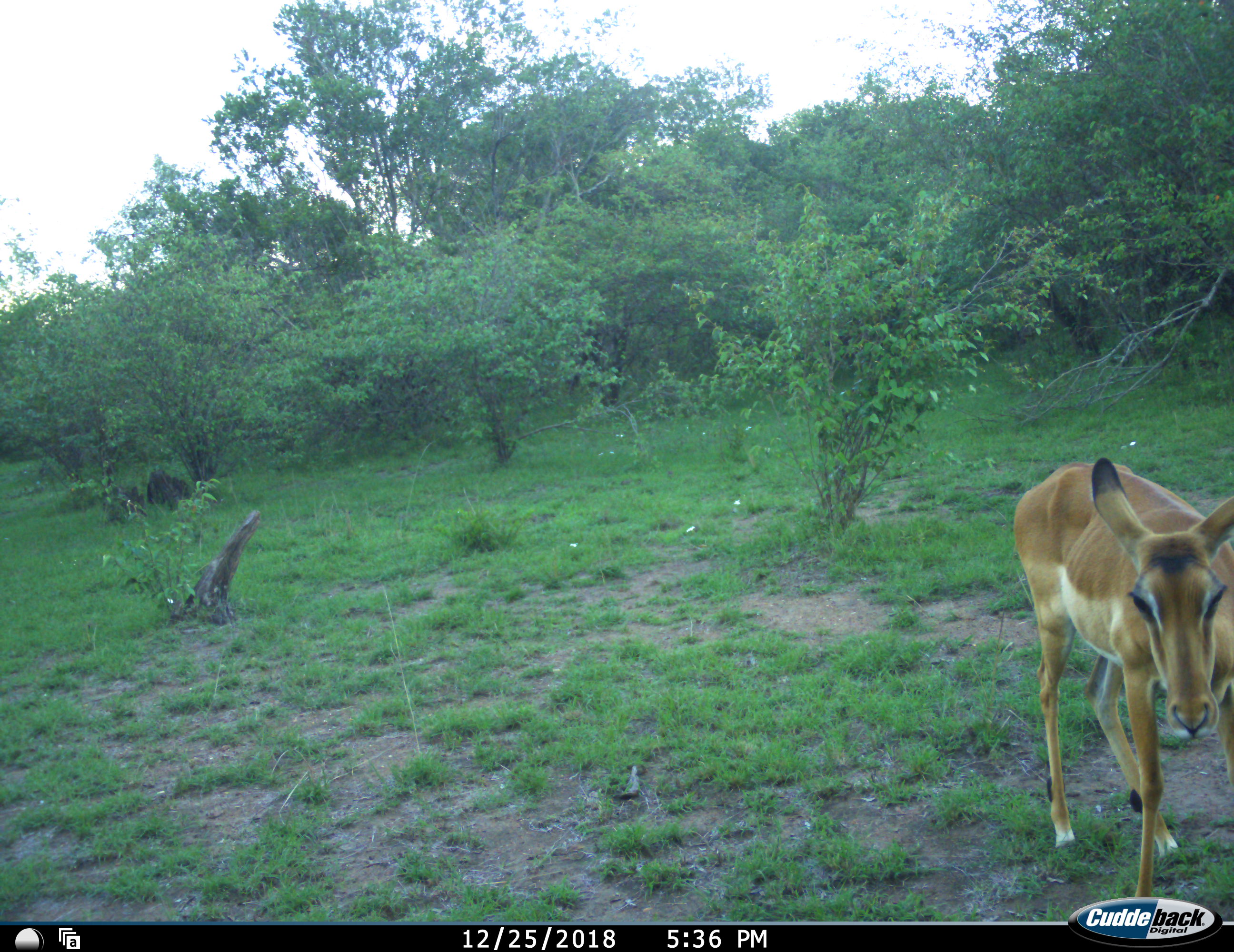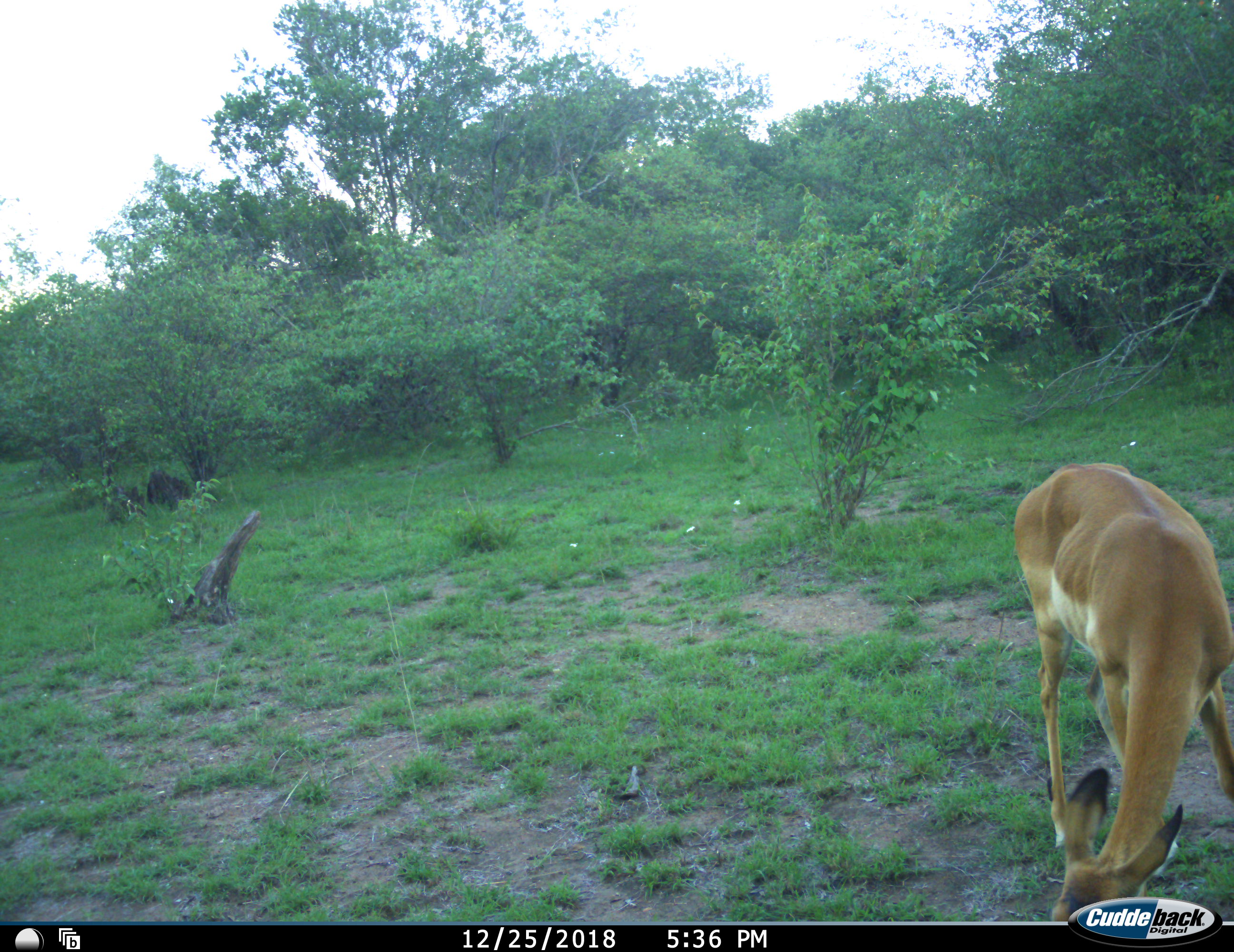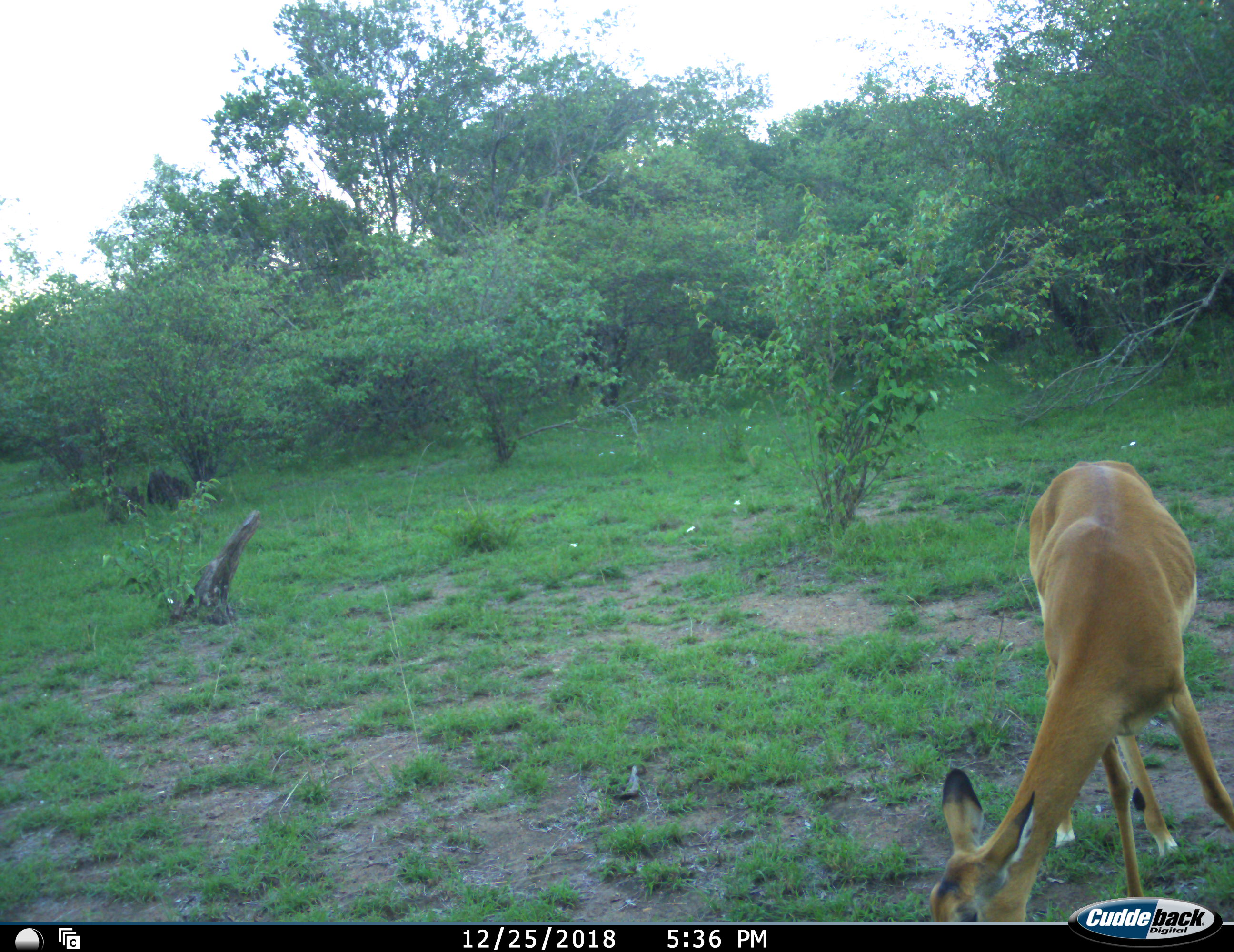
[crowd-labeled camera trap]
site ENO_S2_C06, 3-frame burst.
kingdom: Animalia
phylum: Chordata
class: Mammalia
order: Artiodactyla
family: Bovidae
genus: Aepyceros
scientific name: Aepyceros melampus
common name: impala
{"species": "impala (Aepyceros melampus)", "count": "1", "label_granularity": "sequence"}